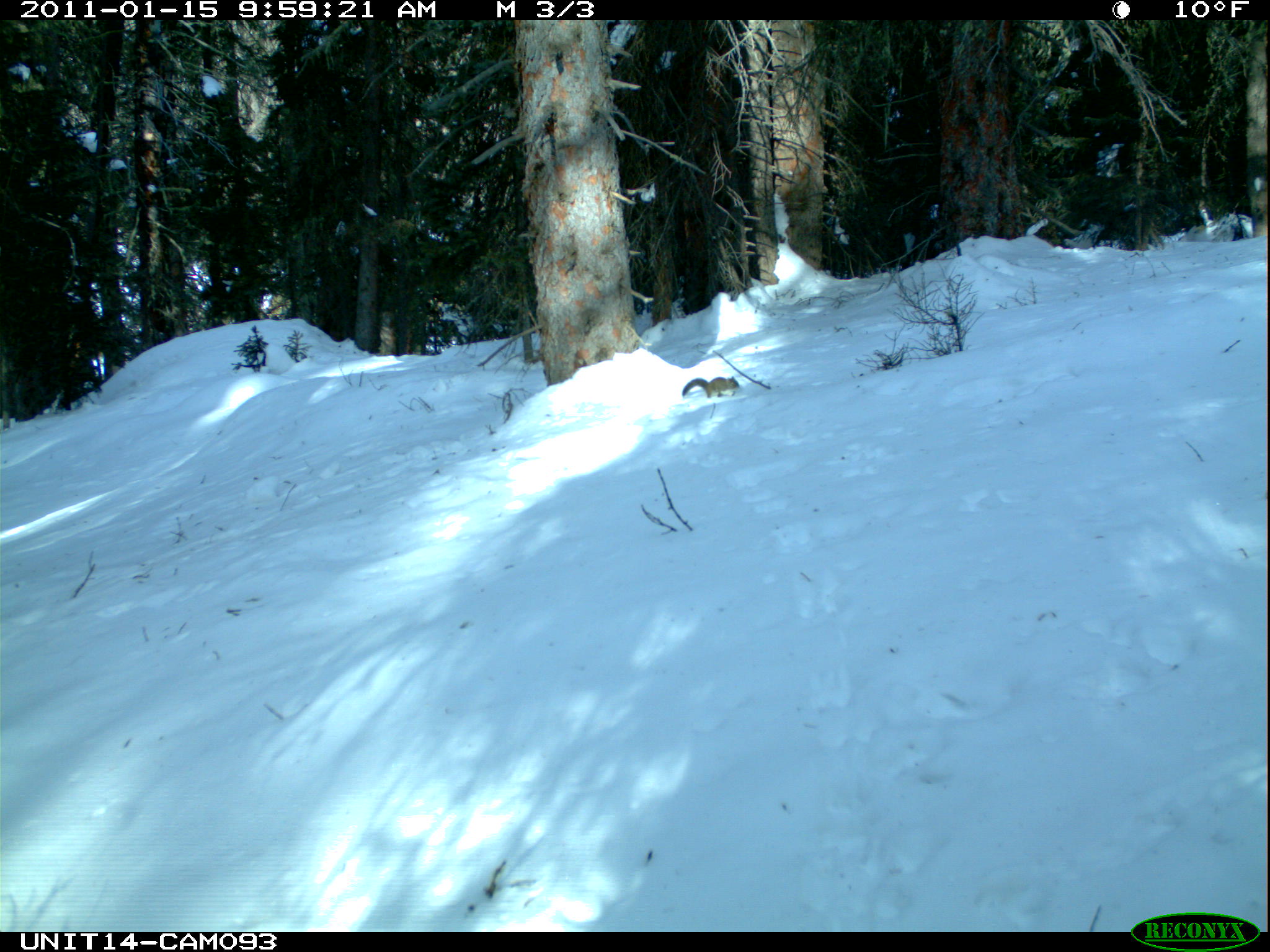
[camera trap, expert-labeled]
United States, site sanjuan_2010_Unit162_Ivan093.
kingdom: Animalia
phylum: Chordata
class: Mammalia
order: Rodentia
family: Sciuridae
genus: Tamiasciurus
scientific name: Tamiasciurus hudsonicus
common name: american red squirrel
Tamiasciurus hudsonicus (american red squirrel).